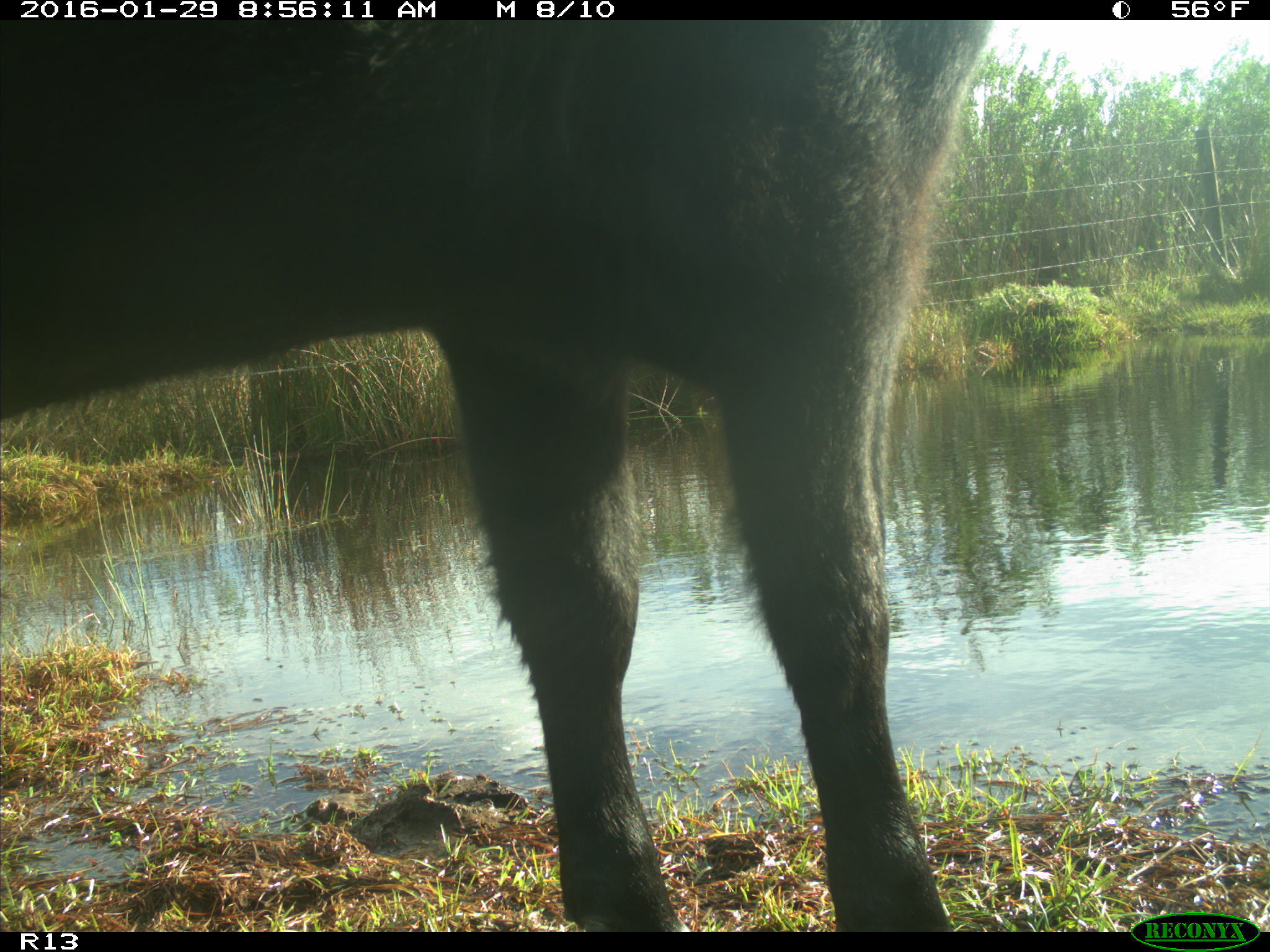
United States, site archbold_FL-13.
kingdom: Animalia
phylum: Chordata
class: Mammalia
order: Artiodactyla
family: Bovidae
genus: Bos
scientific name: Bos taurus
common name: domestic cow